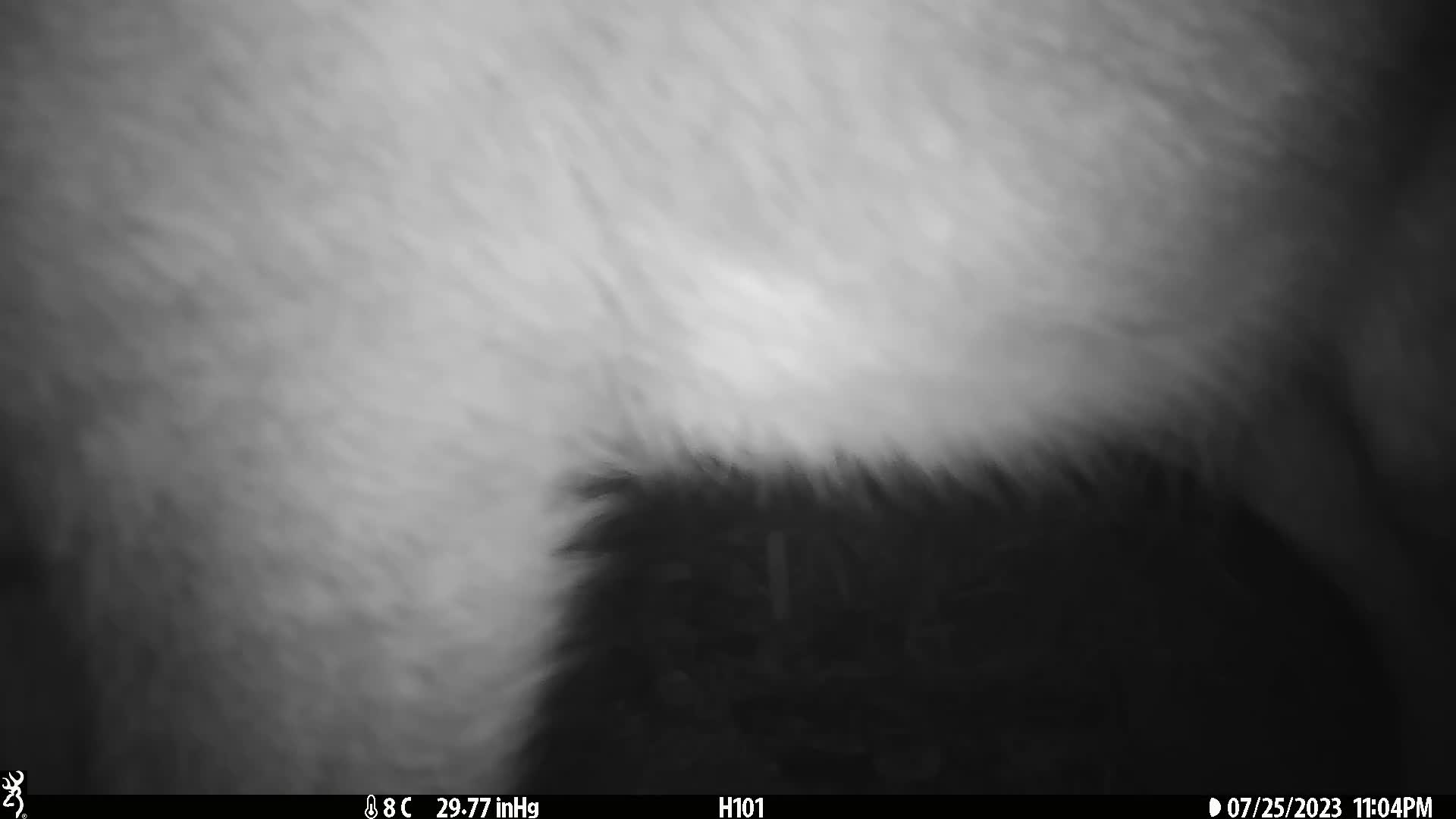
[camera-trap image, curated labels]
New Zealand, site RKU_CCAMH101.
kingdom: Animalia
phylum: Chordata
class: Mammalia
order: Artiodactyla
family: Cervidae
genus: Odocoileus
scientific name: Odocoileus virginianus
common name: white-tailed deer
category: white tailed deer